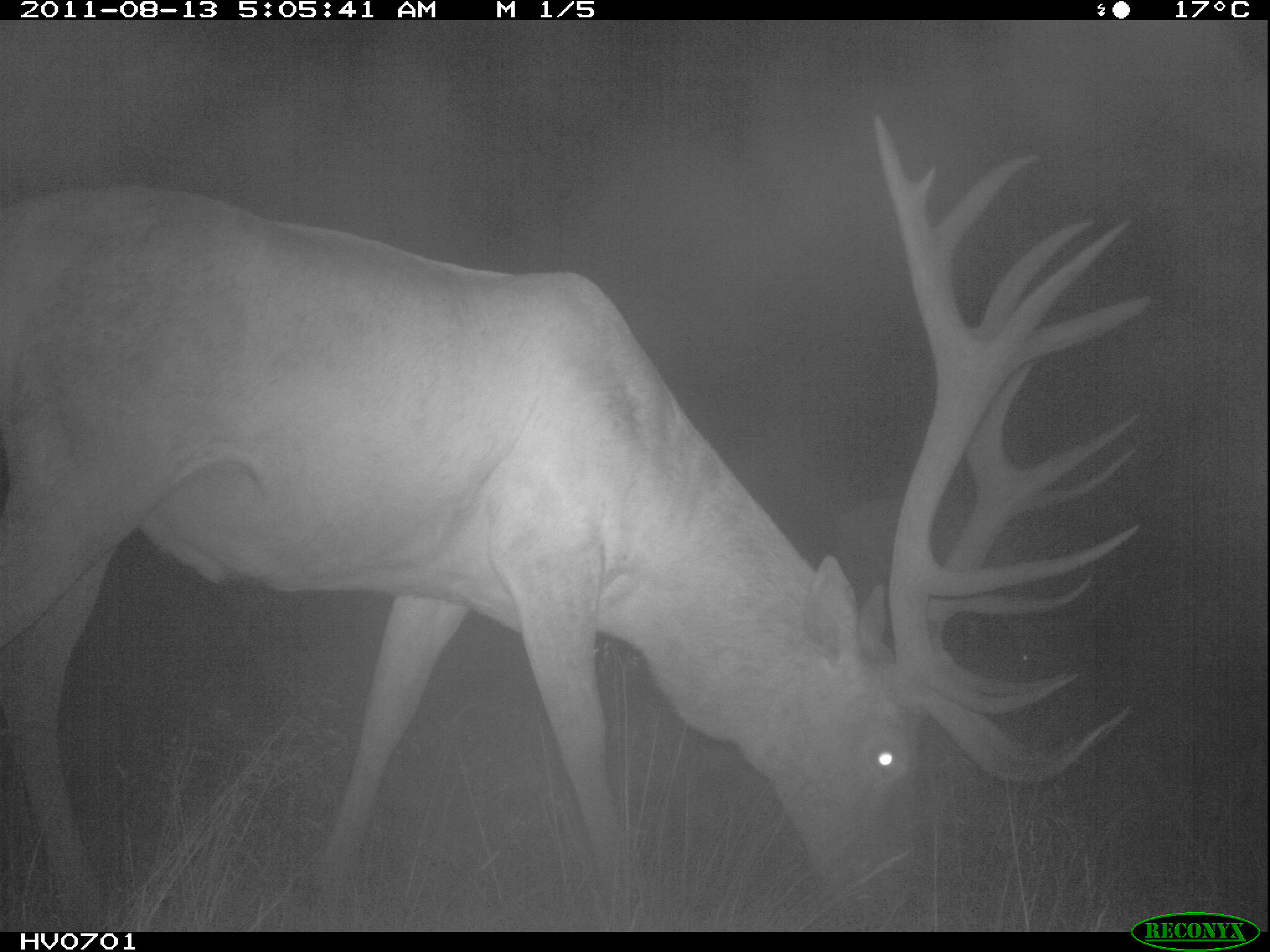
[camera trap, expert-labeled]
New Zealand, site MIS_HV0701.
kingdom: Animalia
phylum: Chordata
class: Mammalia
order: Artiodactyla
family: Cervidae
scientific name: Cervidae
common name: deer